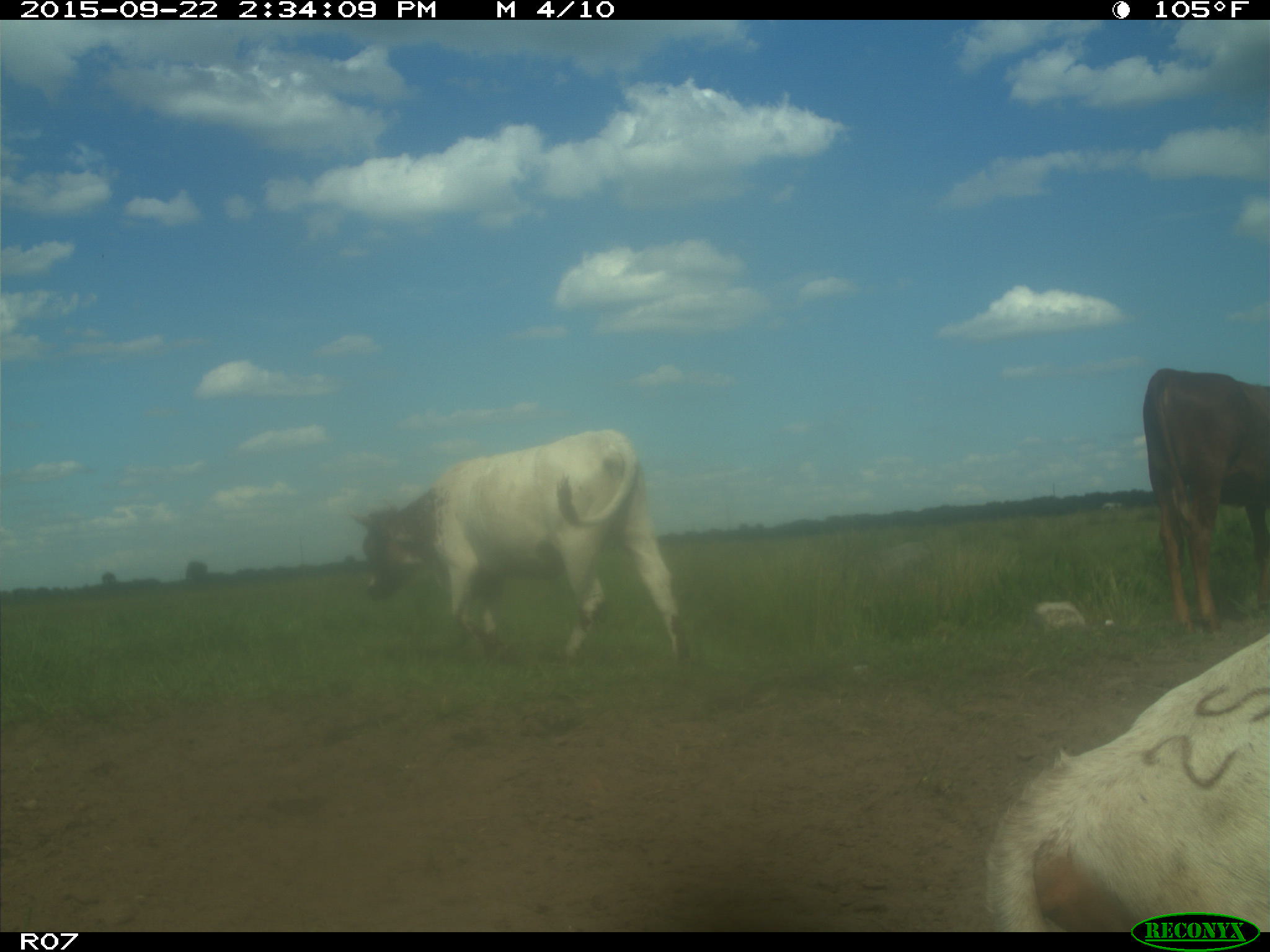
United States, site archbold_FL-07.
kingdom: Animalia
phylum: Chordata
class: Mammalia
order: Artiodactyla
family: Bovidae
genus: Bos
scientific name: Bos taurus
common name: domestic cow